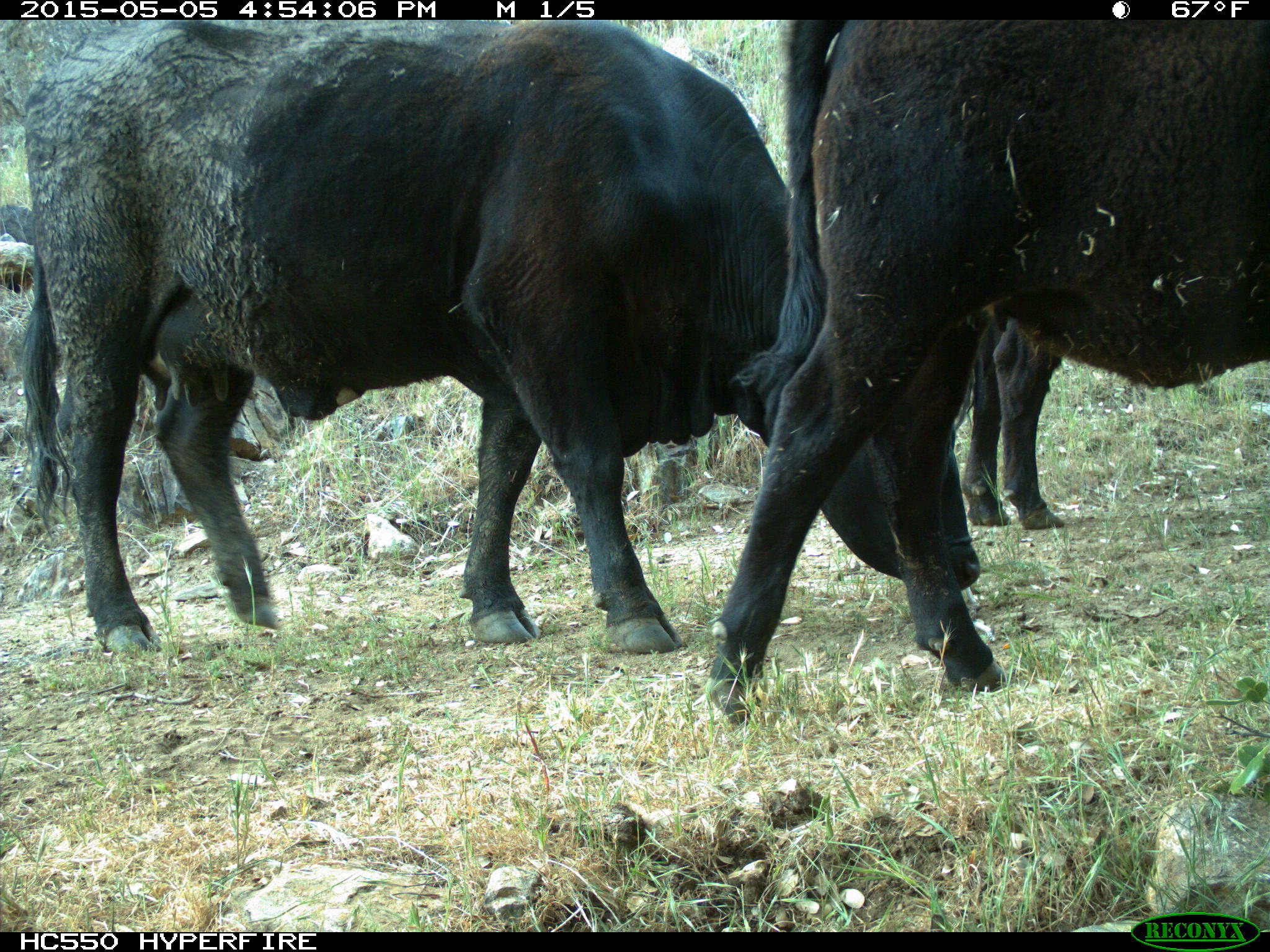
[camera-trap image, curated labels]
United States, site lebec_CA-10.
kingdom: Animalia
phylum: Chordata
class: Mammalia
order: Artiodactyla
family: Bovidae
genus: Bos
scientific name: Bos taurus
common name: domestic cow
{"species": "Bos taurus (domestic cow)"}